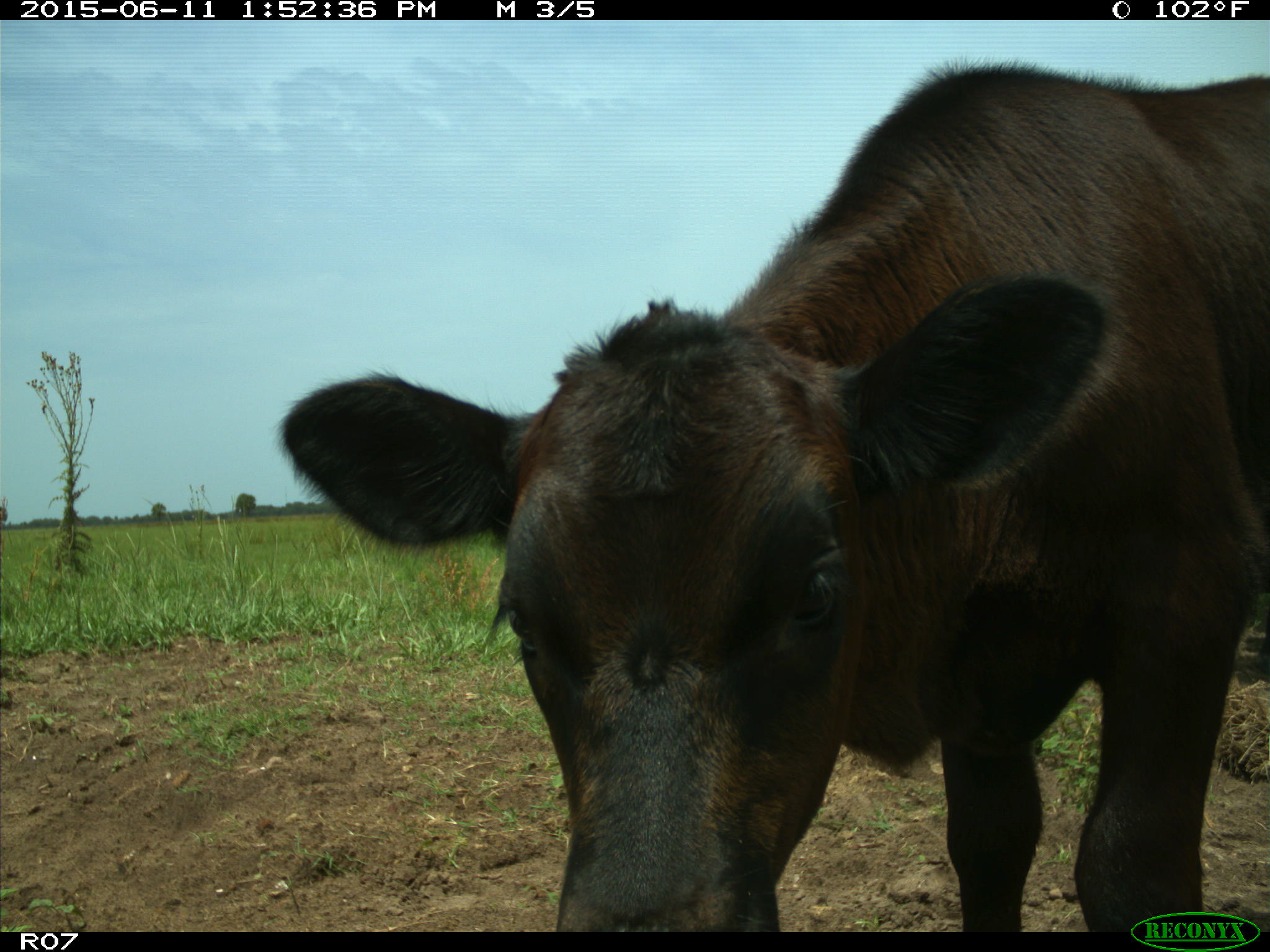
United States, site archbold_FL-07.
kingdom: Animalia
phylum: Chordata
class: Mammalia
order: Artiodactyla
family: Bovidae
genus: Bos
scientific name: Bos taurus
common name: domestic cow